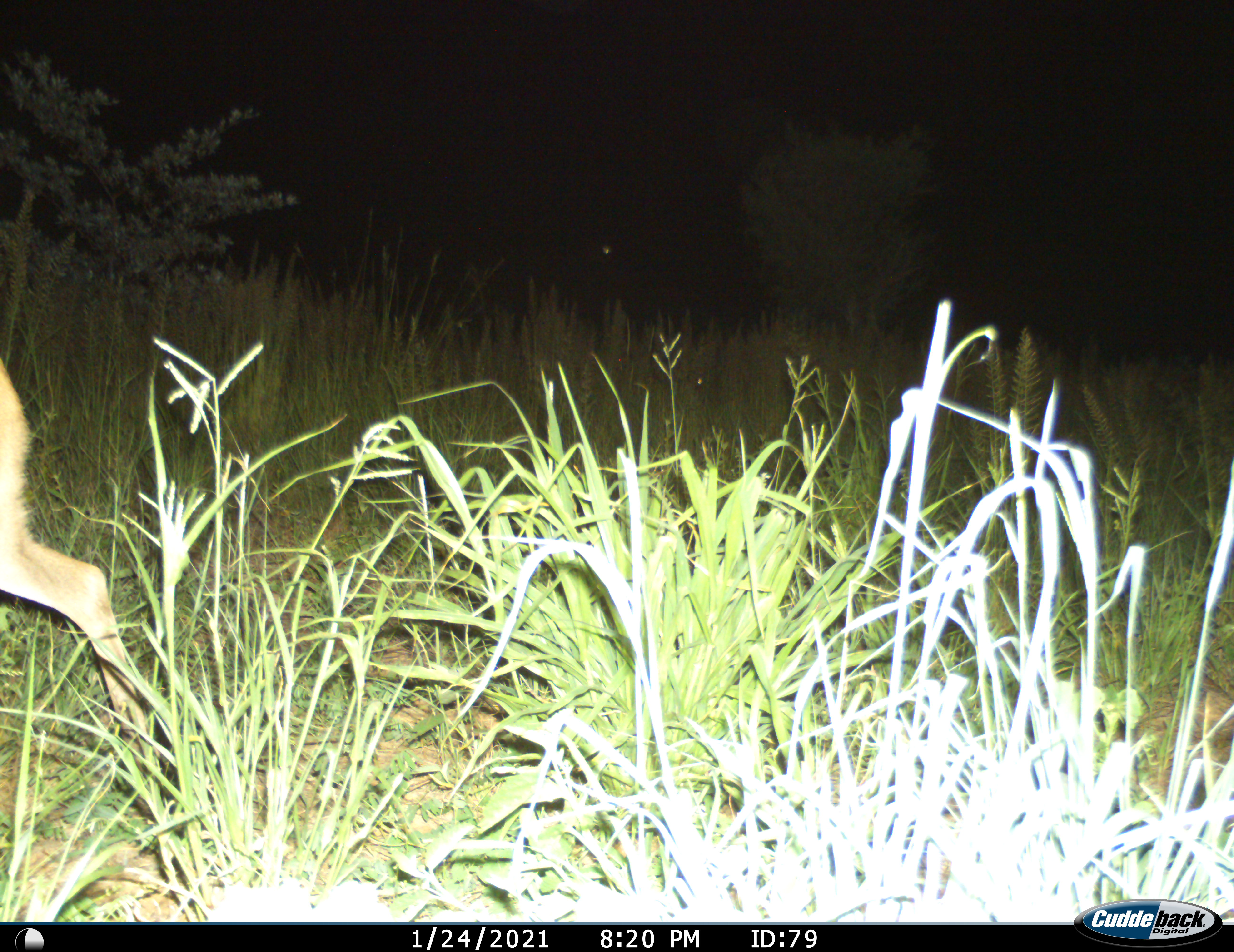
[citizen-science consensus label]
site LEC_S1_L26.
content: unidentified animal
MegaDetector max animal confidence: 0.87